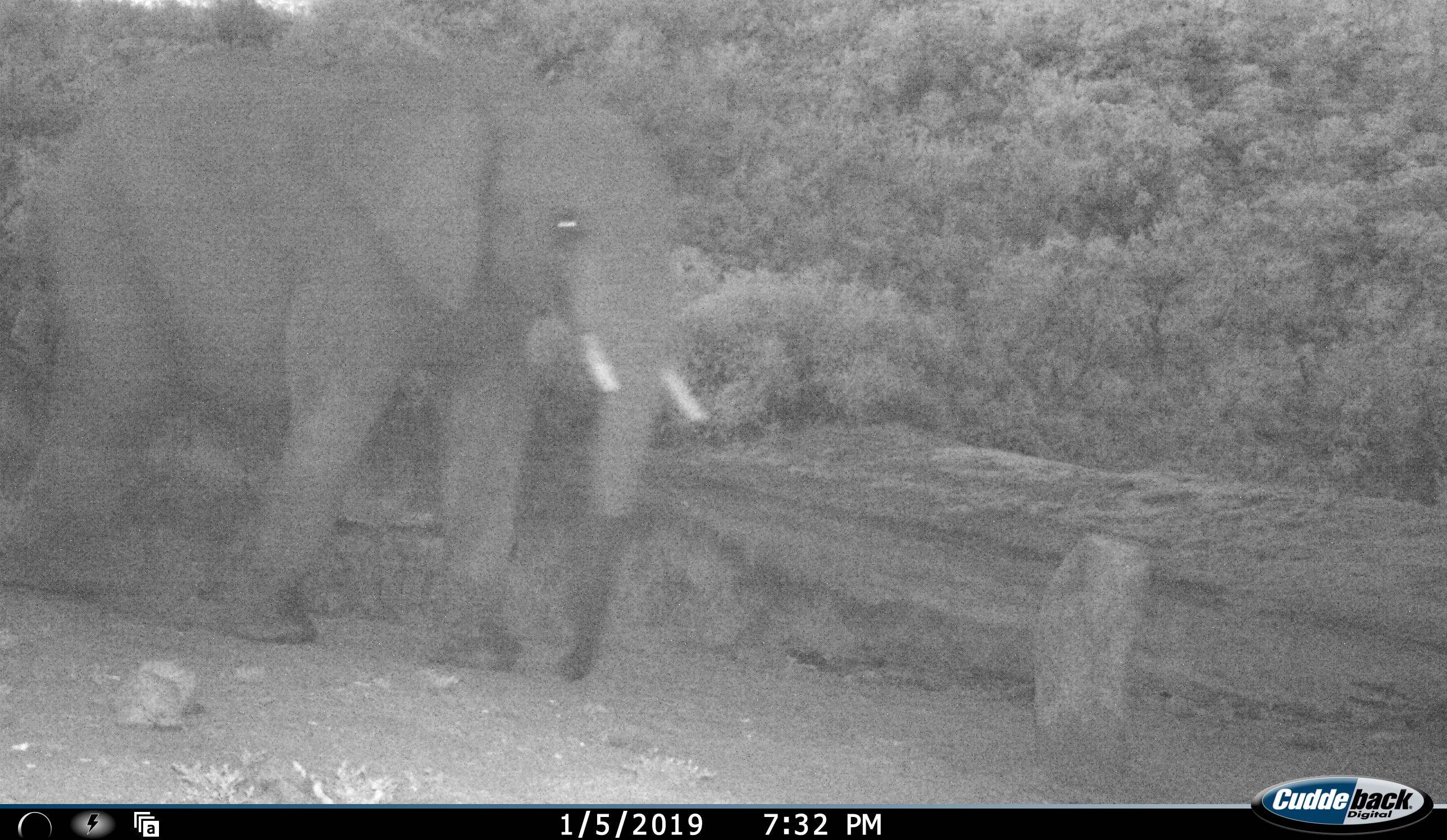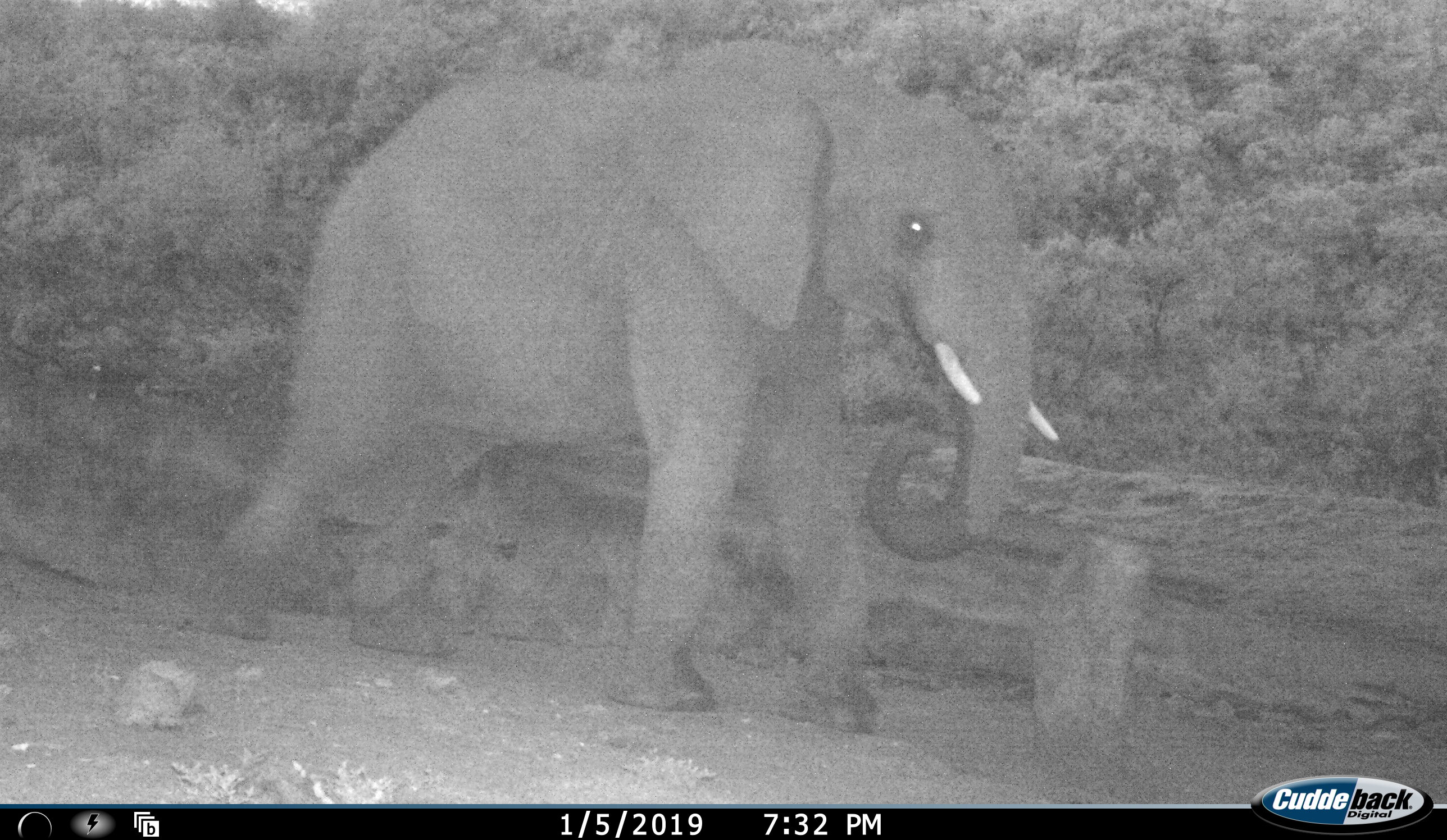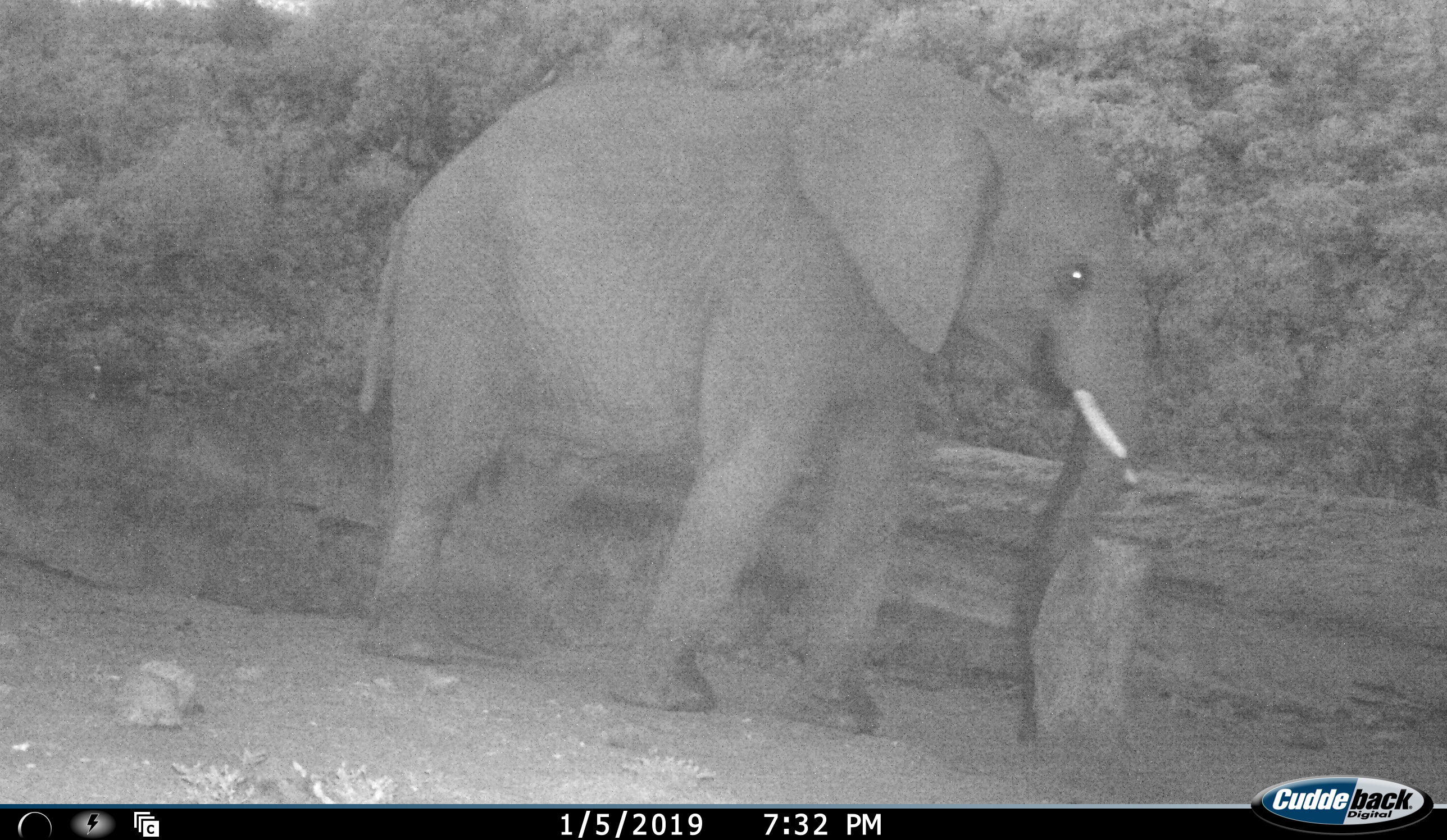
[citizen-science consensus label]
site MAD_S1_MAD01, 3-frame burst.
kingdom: Animalia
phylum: Chordata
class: Mammalia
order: Proboscidea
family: Elephantidae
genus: Loxodonta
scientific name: Loxodonta africana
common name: african bush elephant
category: elephant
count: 1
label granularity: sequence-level